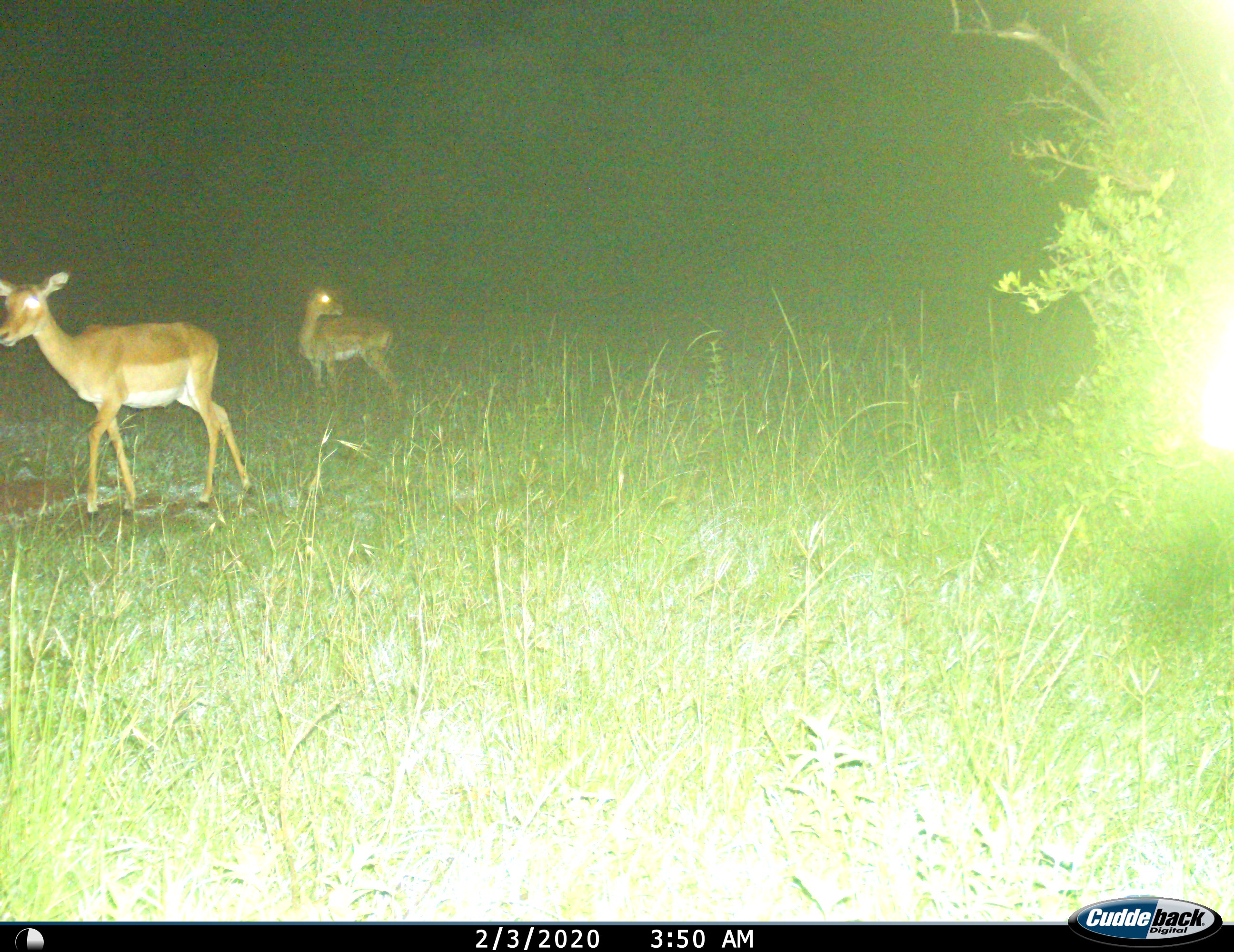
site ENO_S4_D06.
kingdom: Animalia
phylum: Chordata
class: Mammalia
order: Artiodactyla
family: Bovidae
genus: Aepyceros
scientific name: Aepyceros melampus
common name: impala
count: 2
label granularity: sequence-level